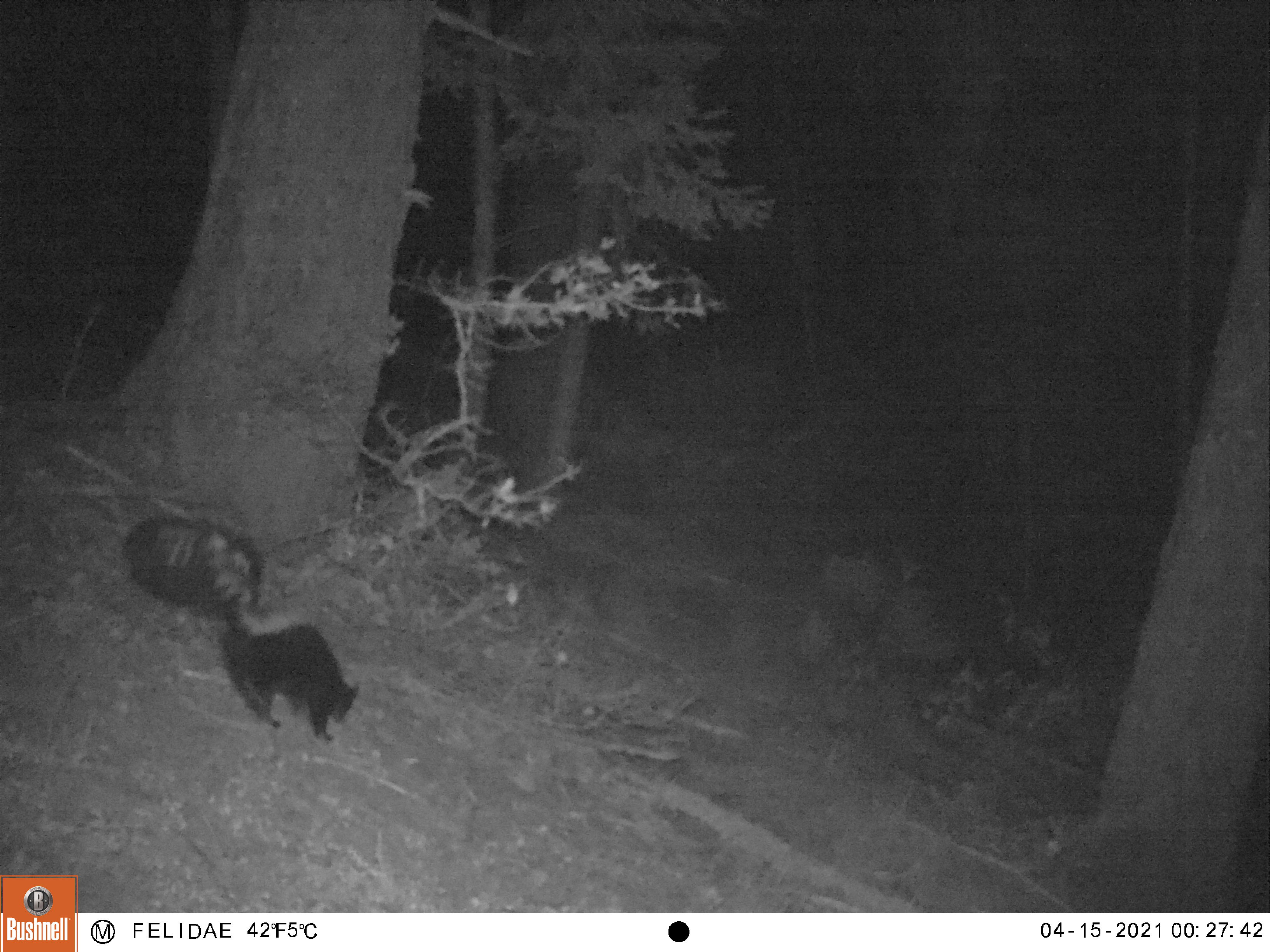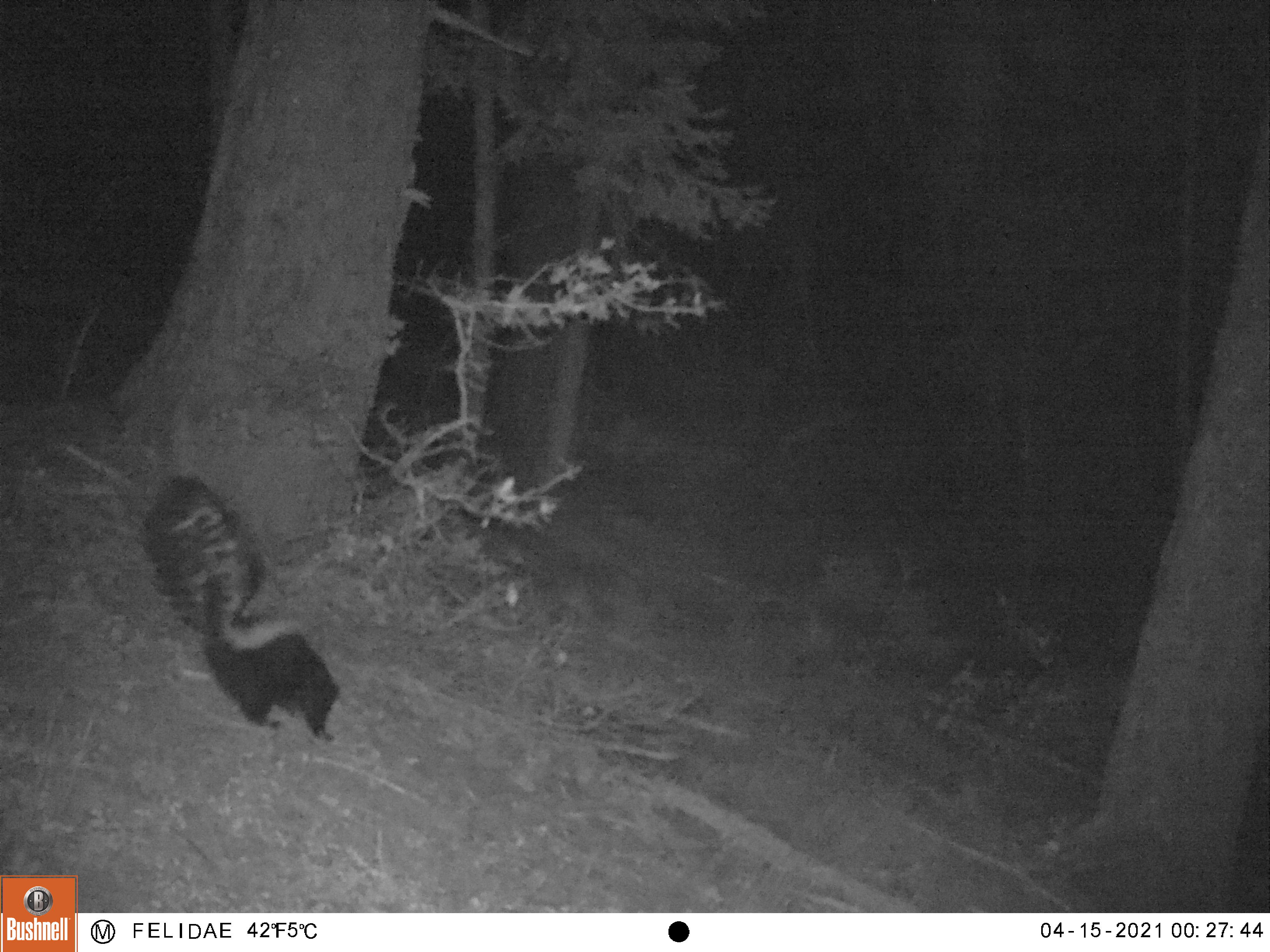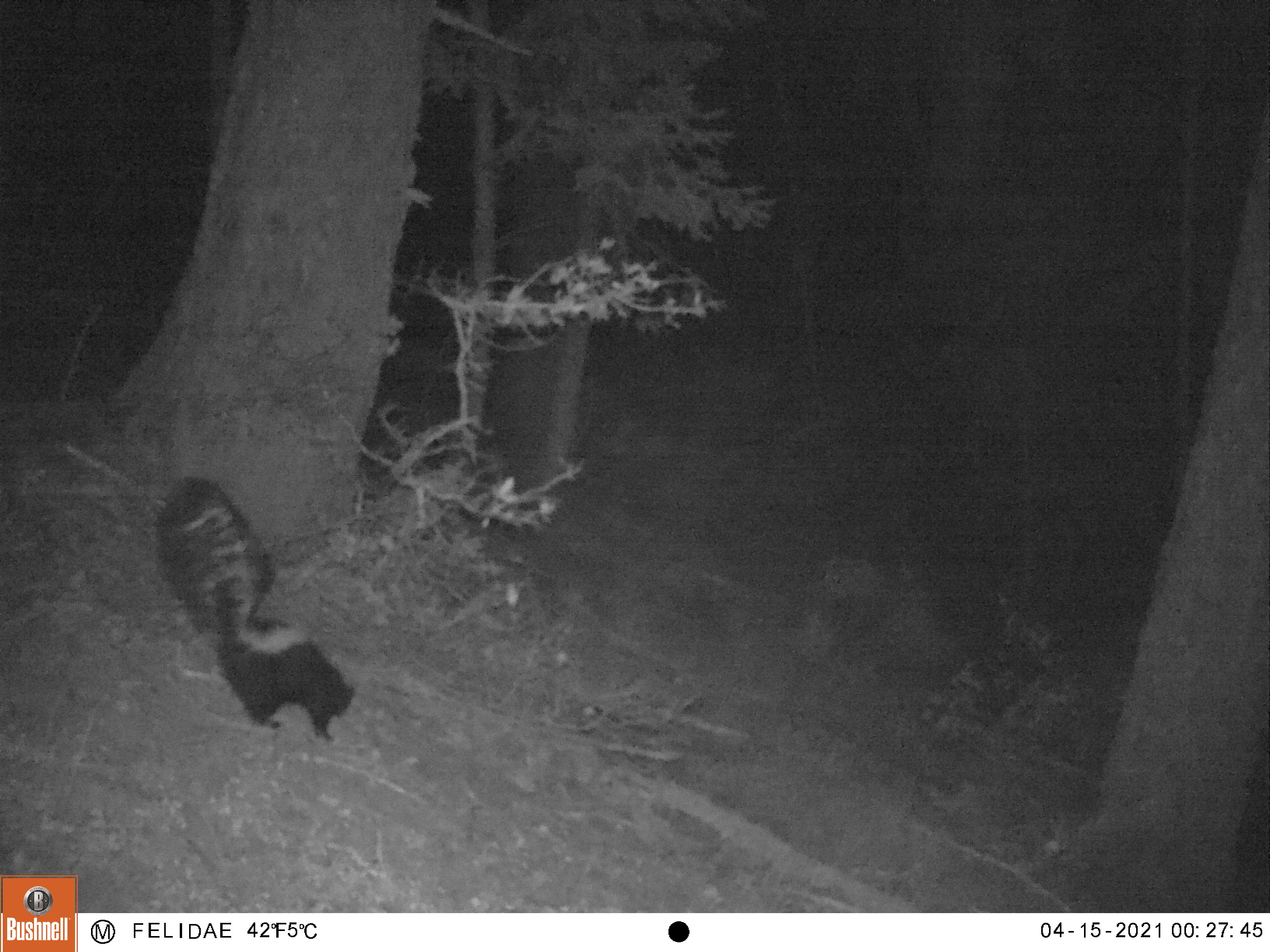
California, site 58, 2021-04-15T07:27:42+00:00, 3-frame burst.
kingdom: Animalia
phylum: Chordata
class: Mammalia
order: Carnivora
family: Mephitidae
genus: Mephitis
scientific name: Mephitis mephitis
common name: striped skunk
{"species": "striped skunk (Mephitis mephitis)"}